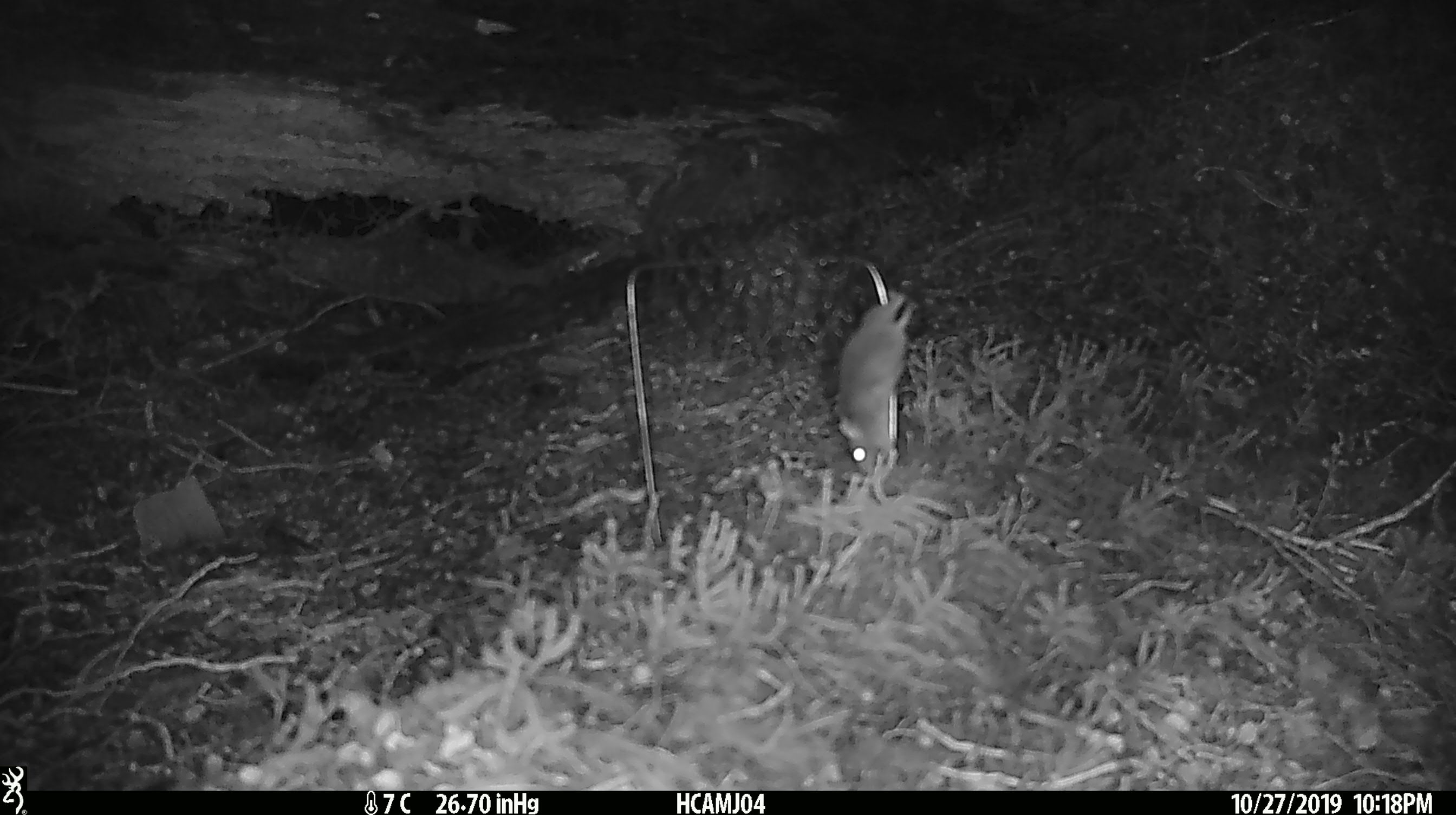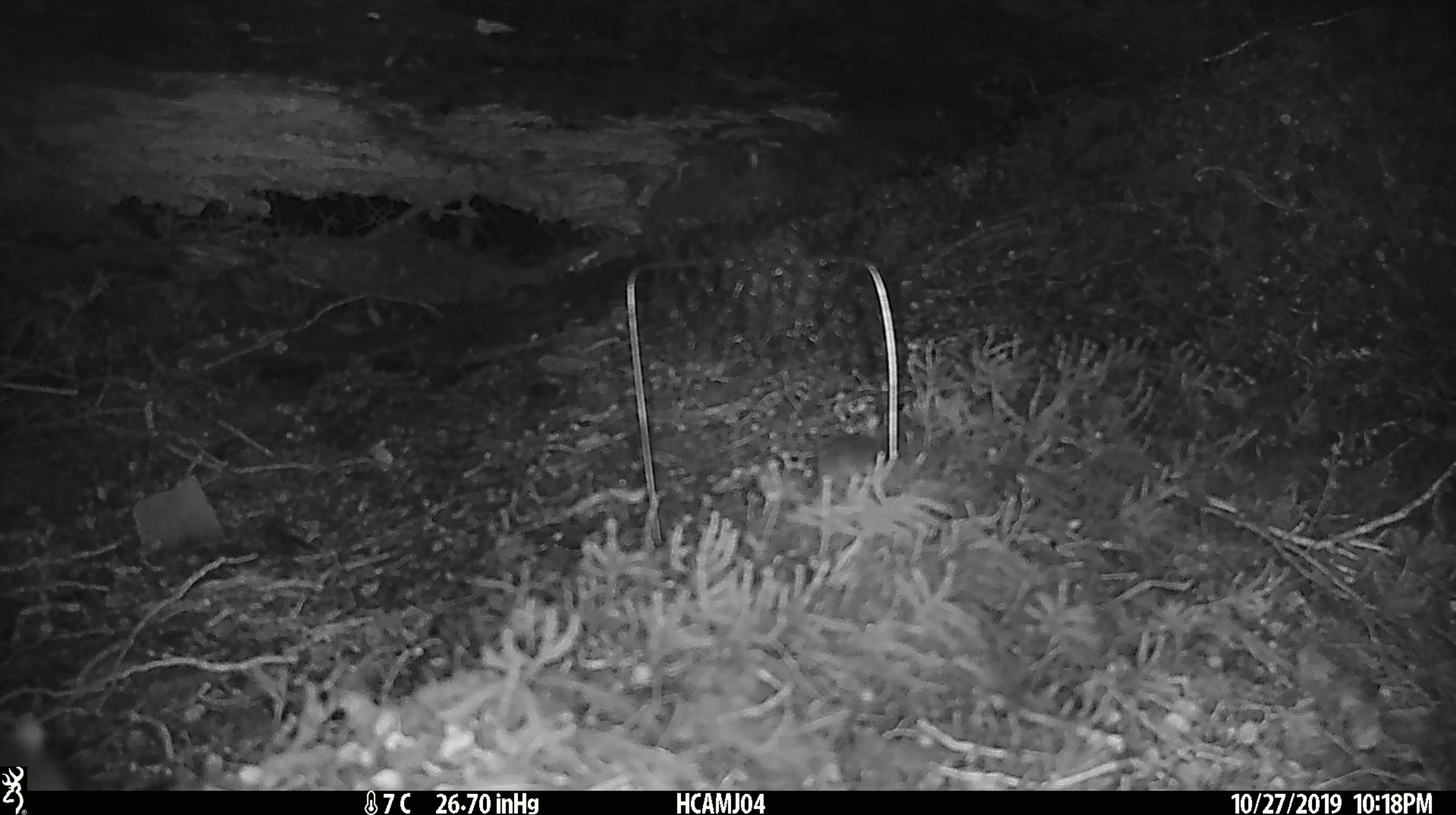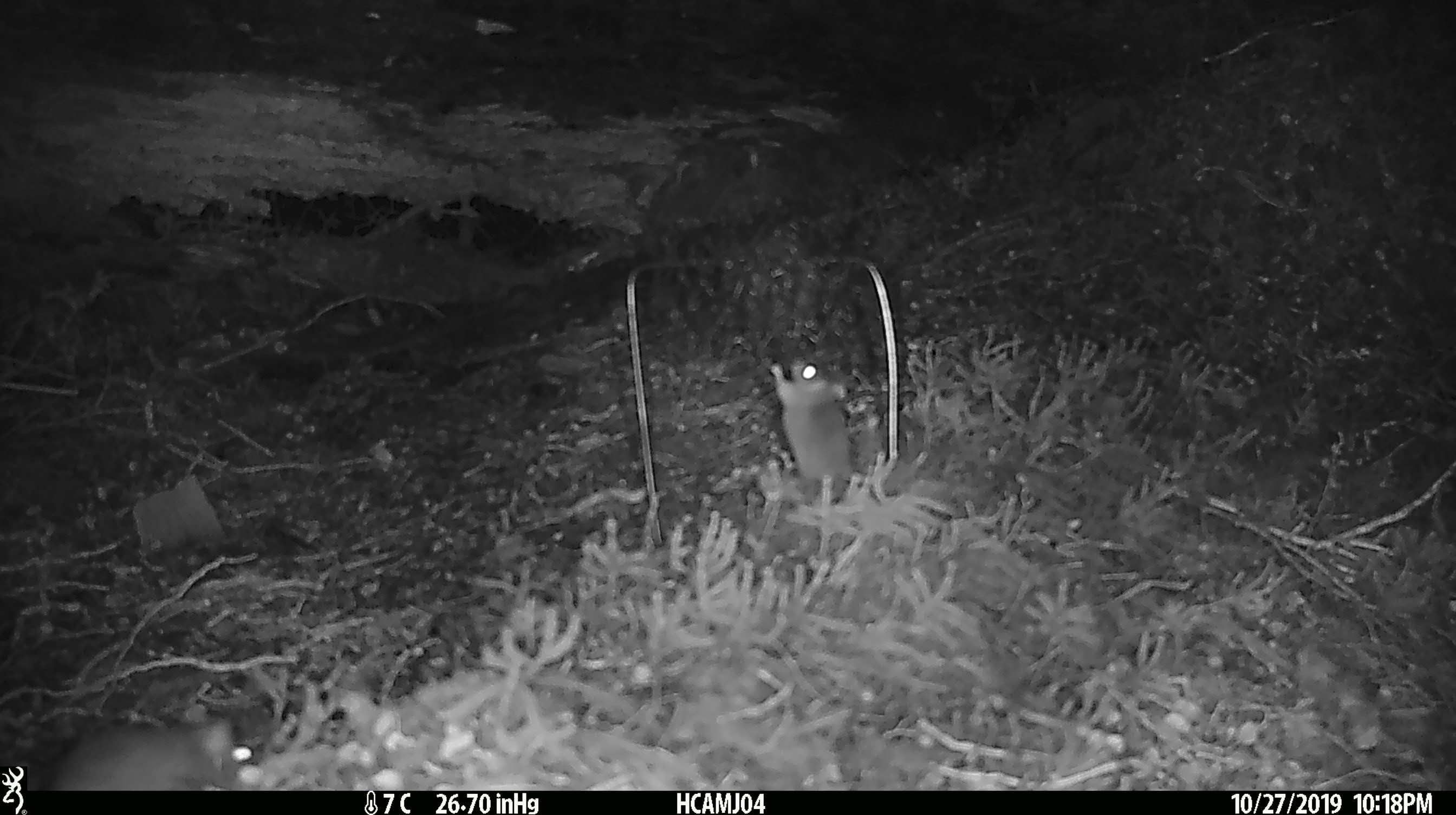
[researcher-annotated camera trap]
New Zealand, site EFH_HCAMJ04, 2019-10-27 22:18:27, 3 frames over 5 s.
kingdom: Animalia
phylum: Chordata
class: Mammalia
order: Rodentia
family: Muridae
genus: Mus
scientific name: Mus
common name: mouse